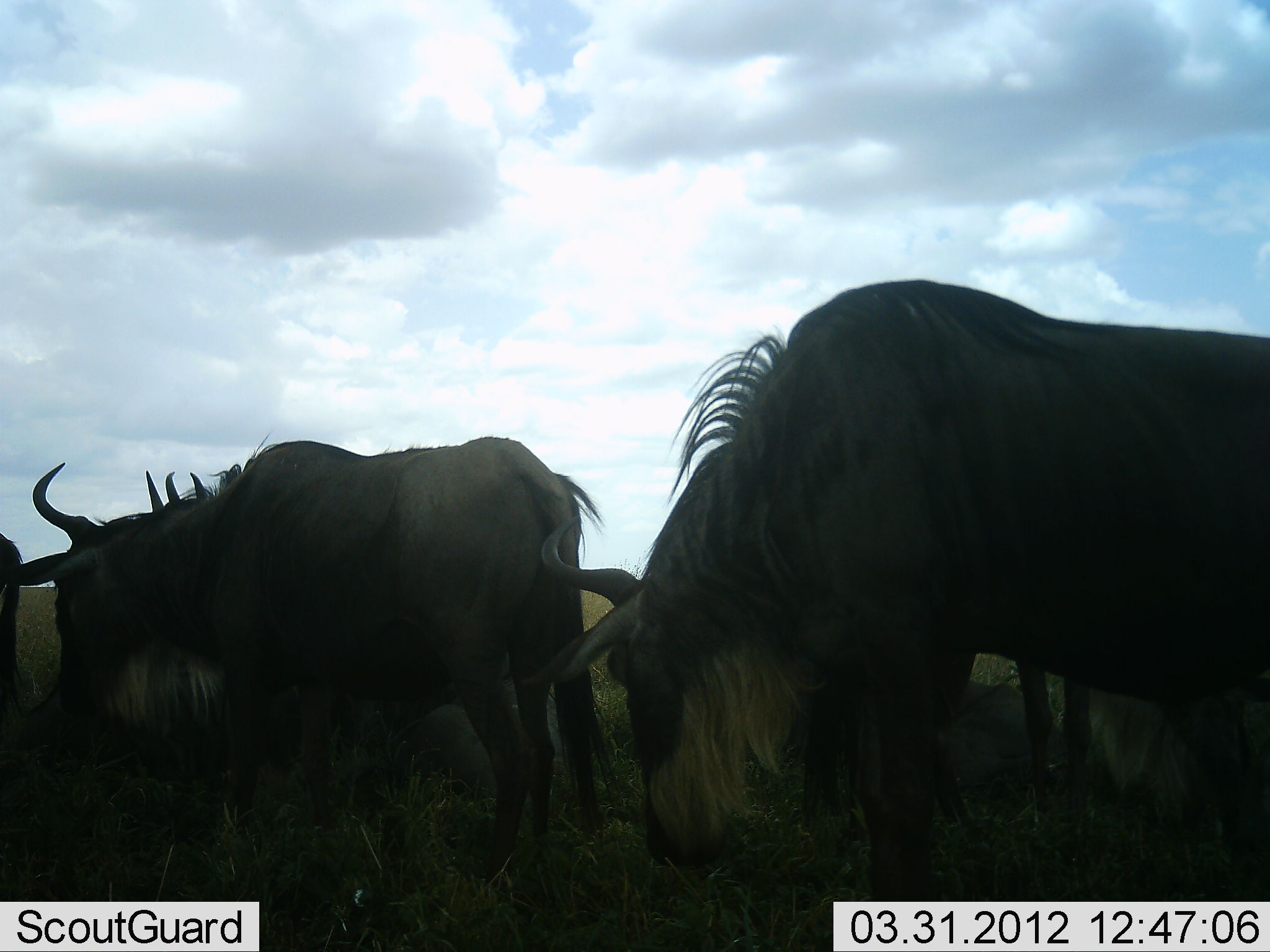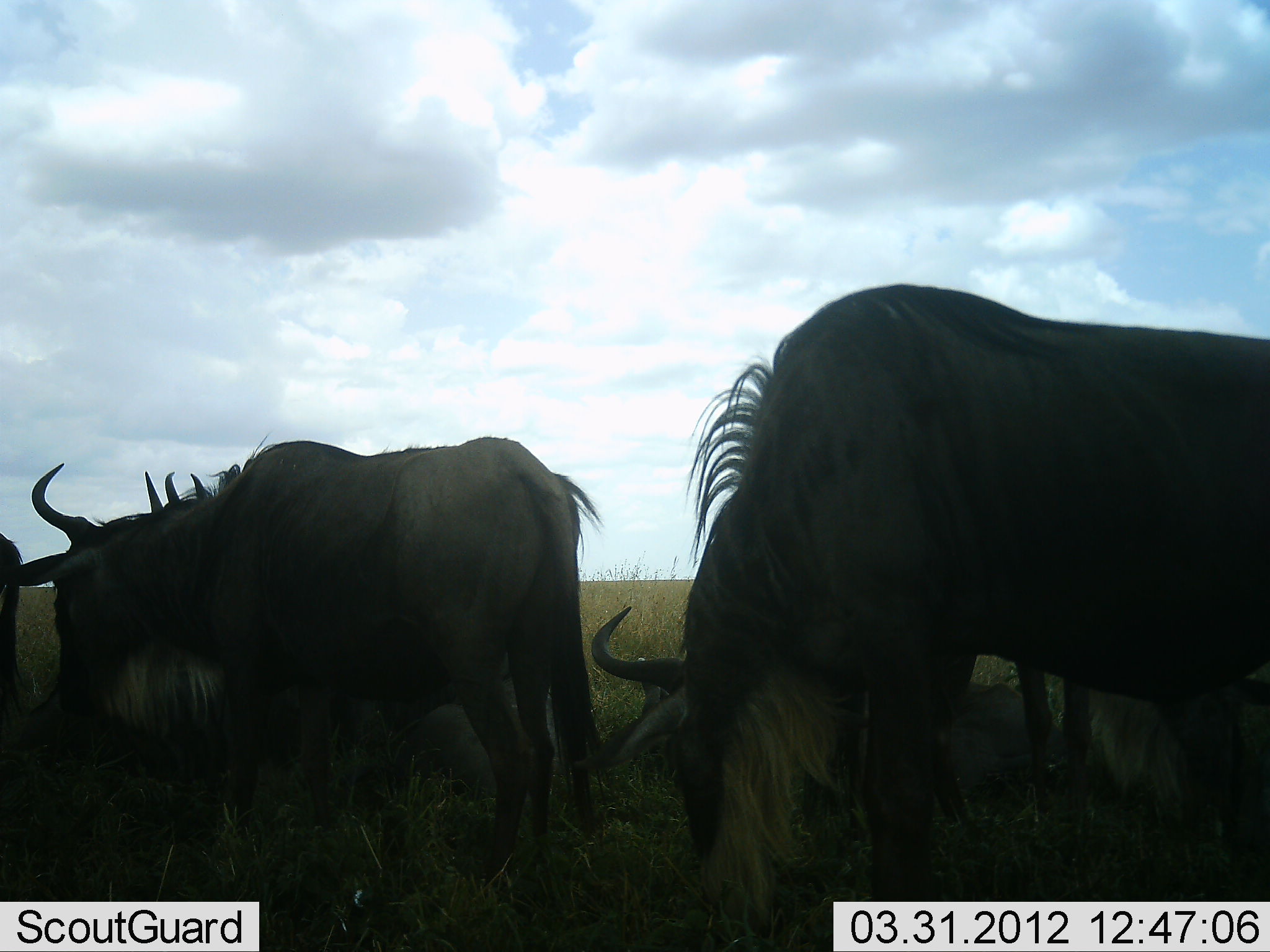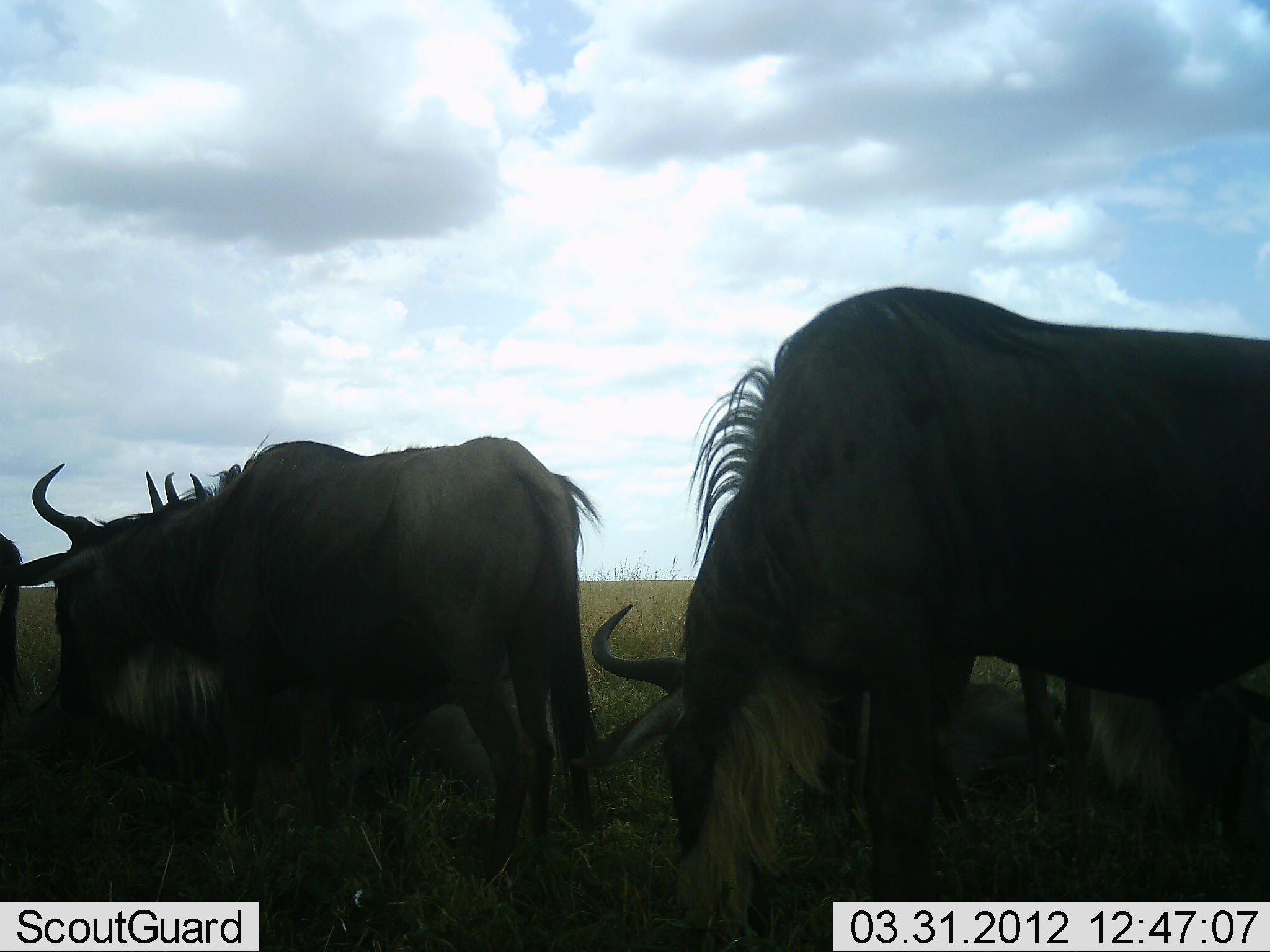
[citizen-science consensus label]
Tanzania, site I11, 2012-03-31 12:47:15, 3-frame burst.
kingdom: Animalia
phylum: Chordata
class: Mammalia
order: Artiodactyla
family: Bovidae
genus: Connochaetes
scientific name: Connochaetes taurinus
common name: blue wildebeest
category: wildebeest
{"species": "wildebeest (blue wildebeest) (Connochaetes taurinus)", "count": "5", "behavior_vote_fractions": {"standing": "70%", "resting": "52%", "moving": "0%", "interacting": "0%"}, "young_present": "0%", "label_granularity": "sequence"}